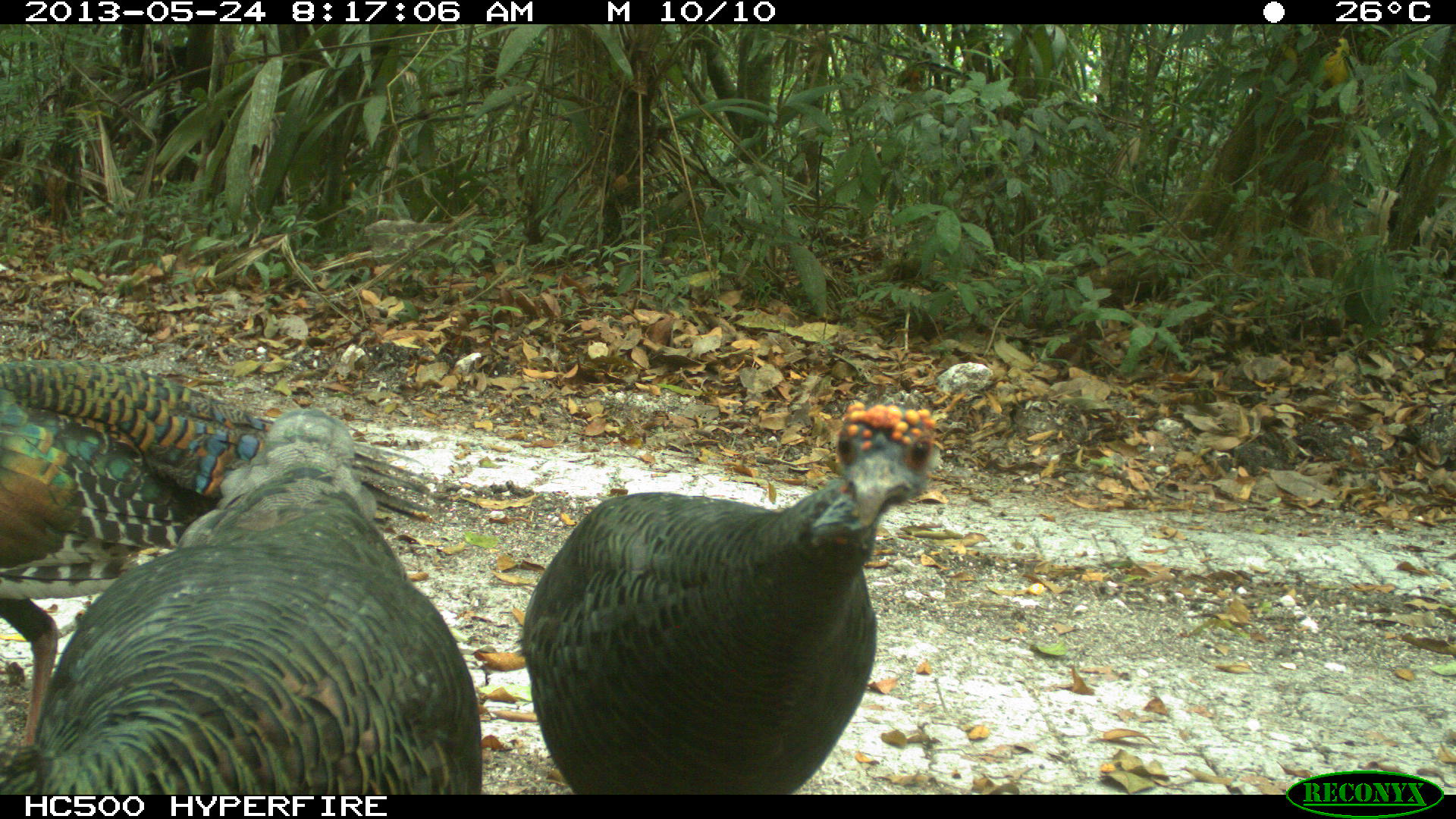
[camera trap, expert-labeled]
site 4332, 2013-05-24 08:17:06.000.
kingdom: Animalia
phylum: Chordata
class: Aves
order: Galliformes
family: Phasianidae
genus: Meleagris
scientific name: Meleagris ocellata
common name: ocellated turkey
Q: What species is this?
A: Meleagris ocellata (ocellated turkey).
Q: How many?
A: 3.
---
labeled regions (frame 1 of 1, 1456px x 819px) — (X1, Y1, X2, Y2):
meleagris ocellata: (0, 407, 482, 791); (0, 354, 445, 754); (514, 396, 940, 795)